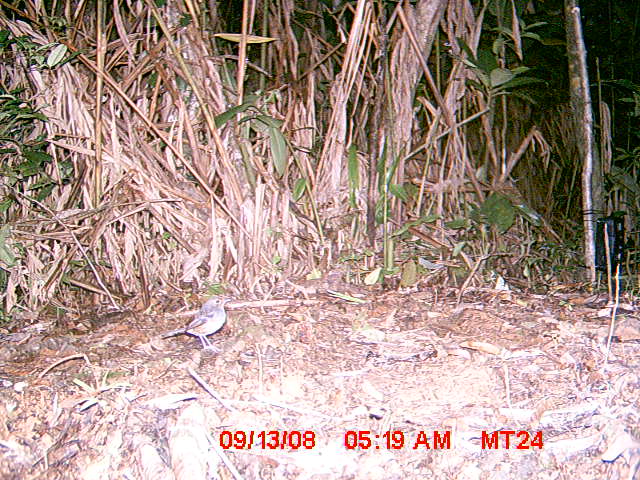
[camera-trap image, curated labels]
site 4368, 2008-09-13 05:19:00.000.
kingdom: Animalia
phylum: Chordata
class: Aves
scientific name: Aves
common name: bird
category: unknown bird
Unknown bird (bird) (Aves), count 1.